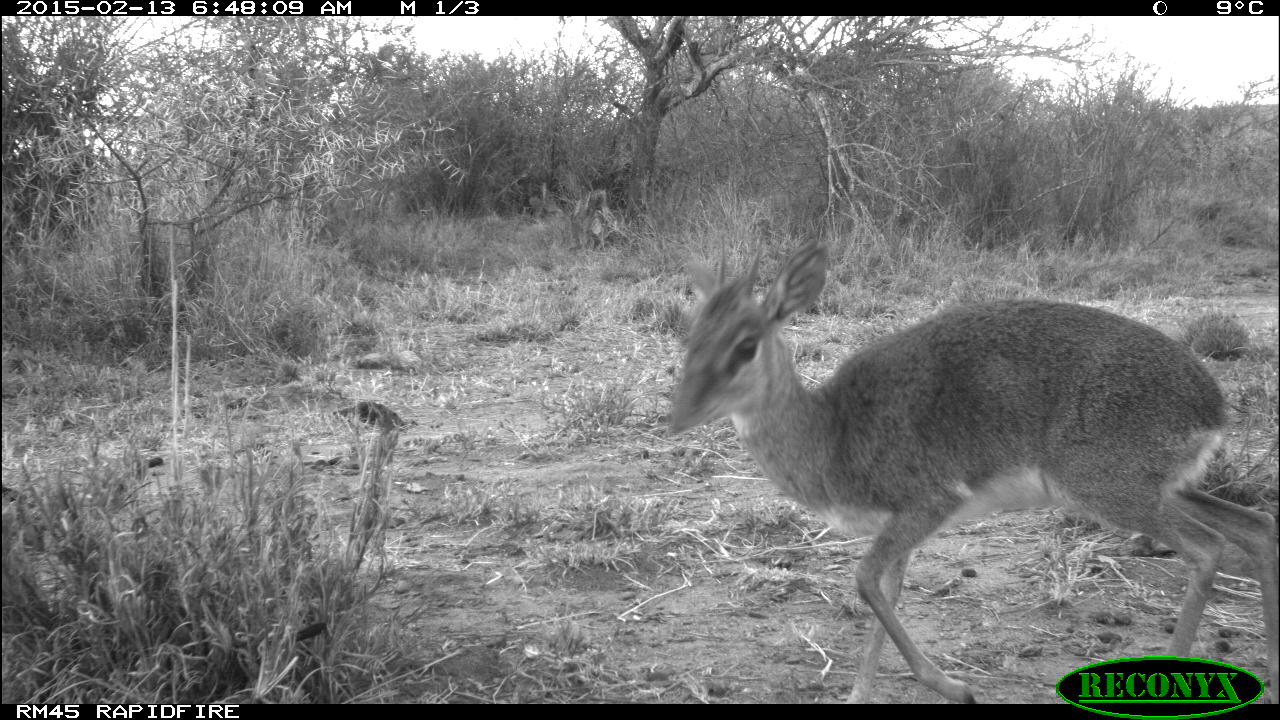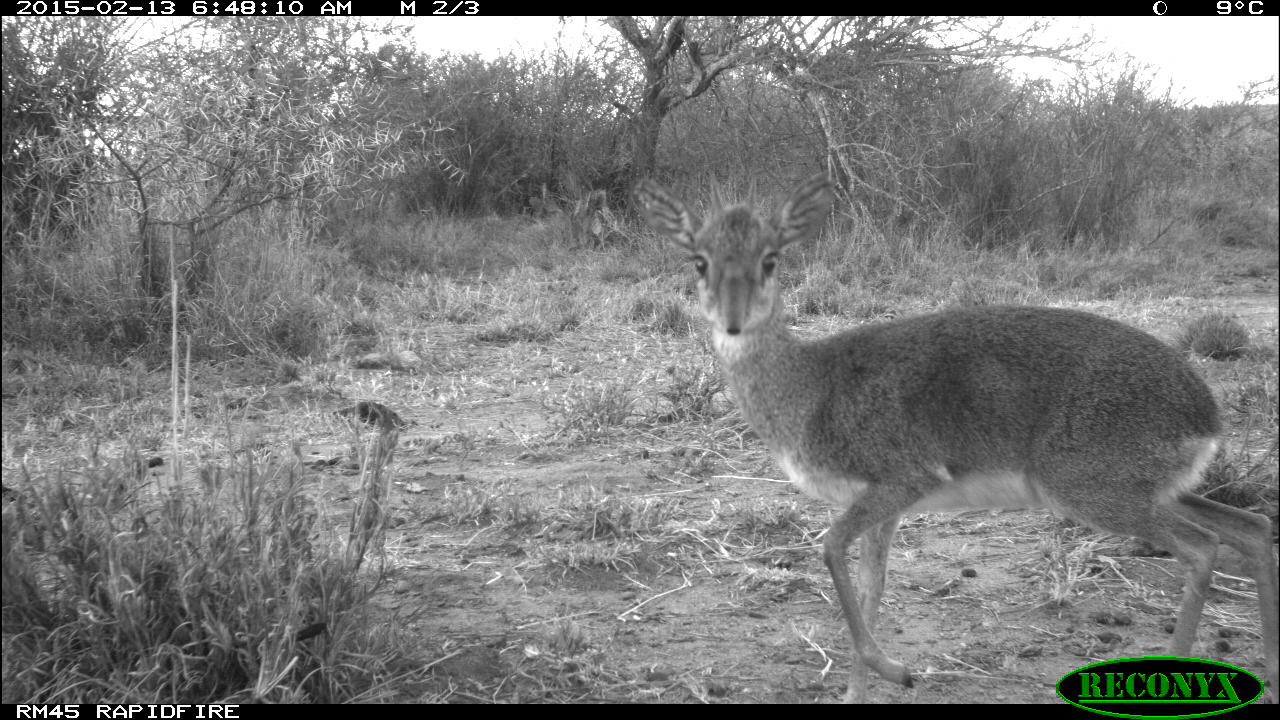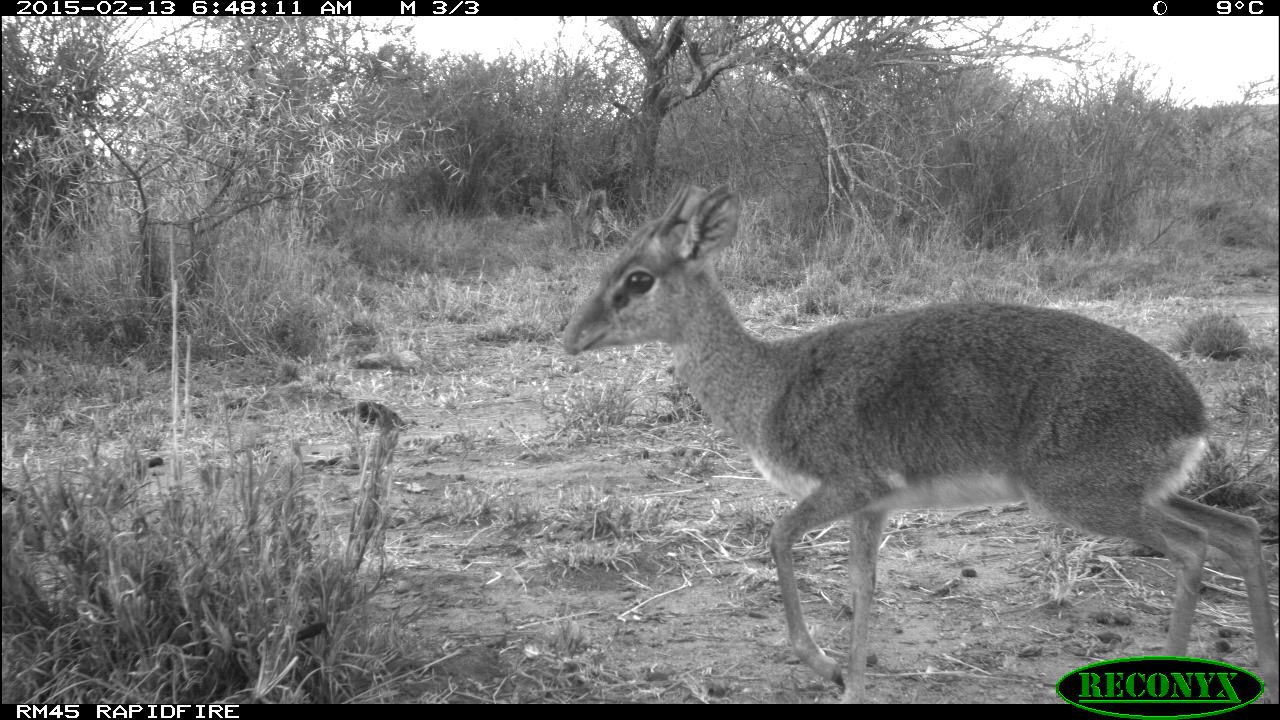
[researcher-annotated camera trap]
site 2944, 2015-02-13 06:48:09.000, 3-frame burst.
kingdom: Animalia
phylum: Chordata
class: Mammalia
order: Artiodactyla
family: Bovidae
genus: Madoqua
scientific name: Madoqua guentheri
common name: günther's dik-dik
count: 1